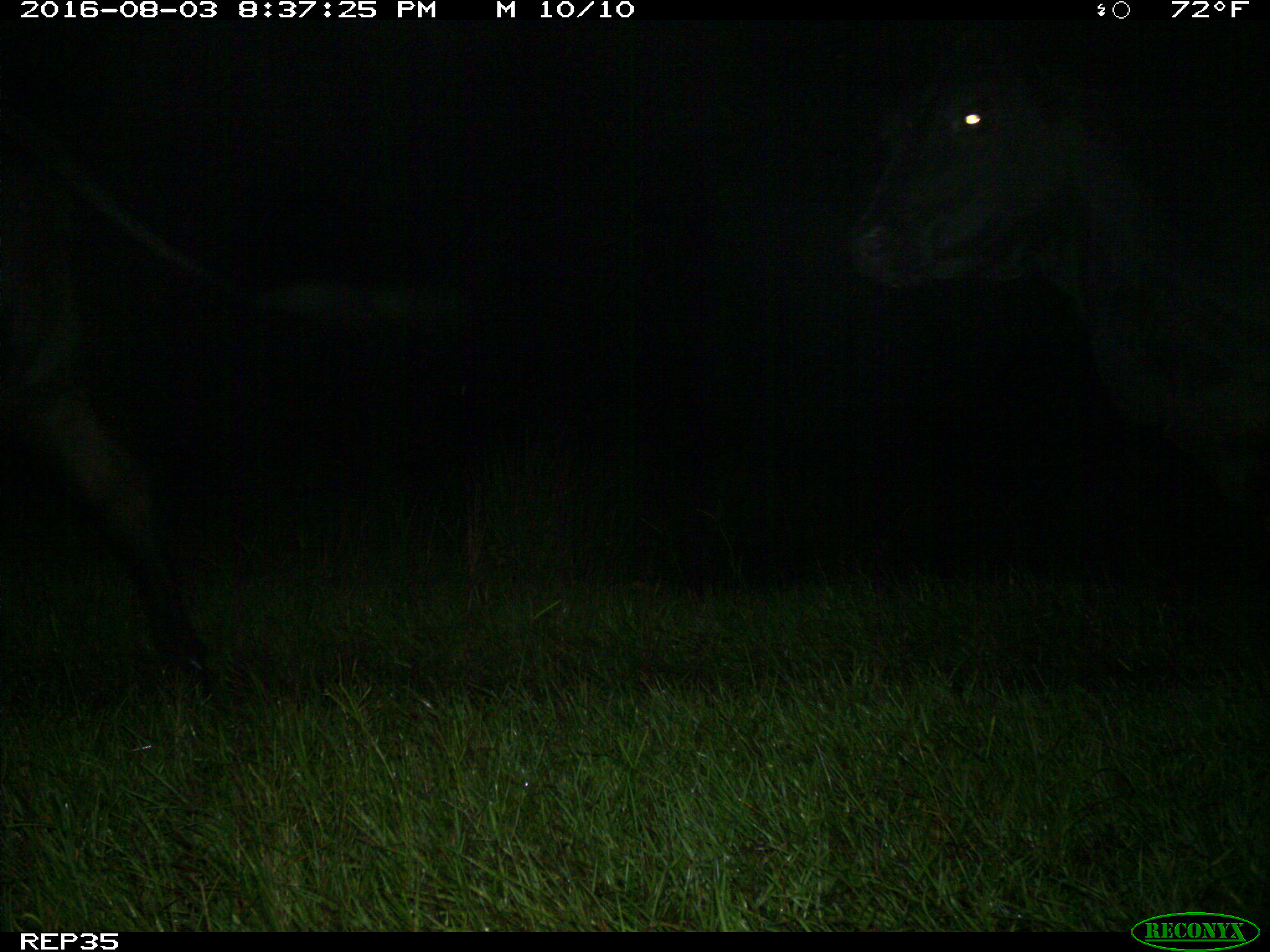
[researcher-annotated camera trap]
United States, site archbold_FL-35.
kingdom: Animalia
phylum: Chordata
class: Mammalia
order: Artiodactyla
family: Bovidae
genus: Bos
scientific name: Bos taurus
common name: domestic cow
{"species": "Bos taurus (domestic cow)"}